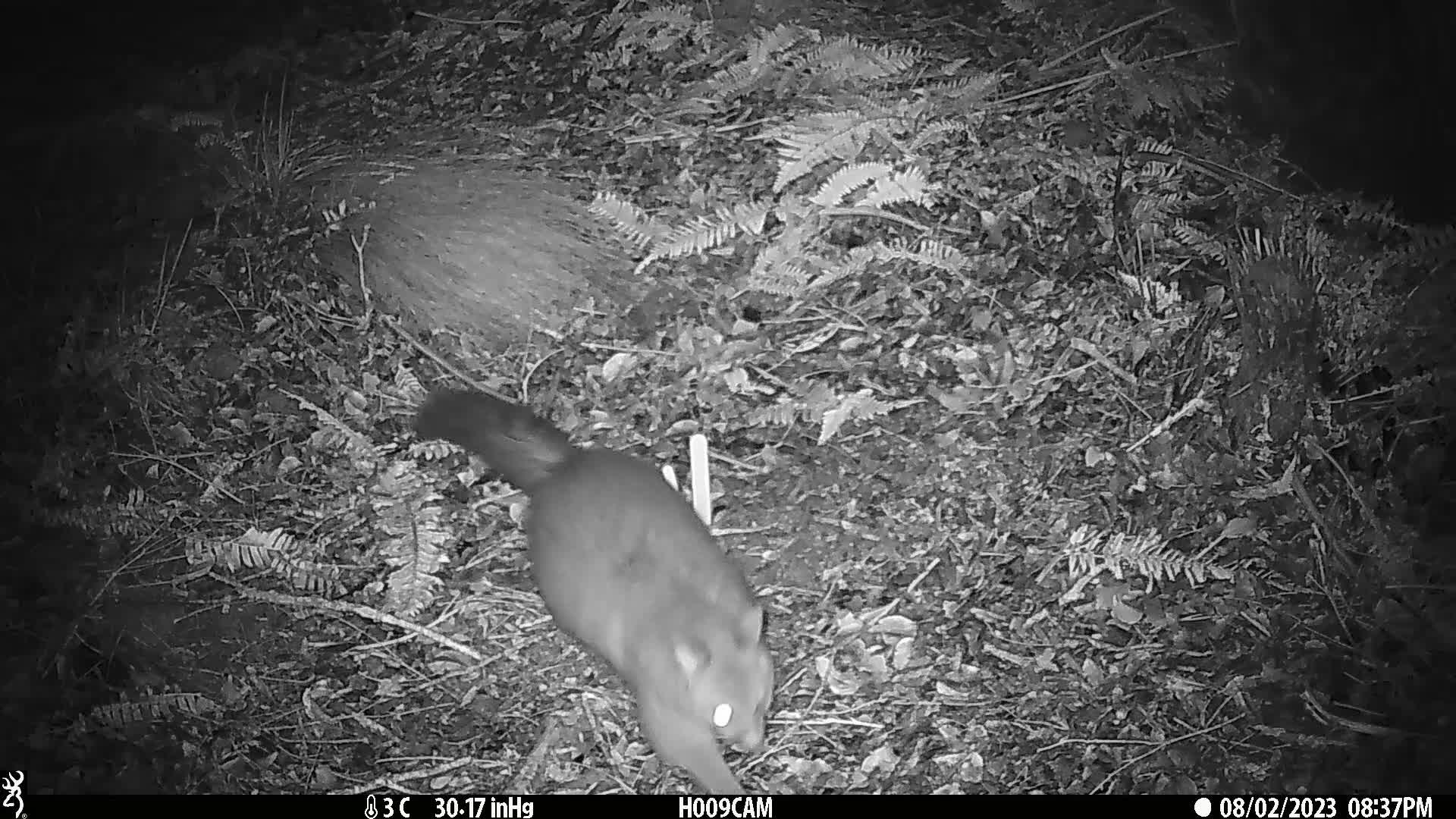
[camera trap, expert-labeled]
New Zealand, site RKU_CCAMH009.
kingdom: Animalia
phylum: Chordata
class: Mammalia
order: Diprotodontia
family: Phalangeridae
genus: Trichosurus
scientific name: Trichosurus vulpecula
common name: common brushtail possum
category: possum